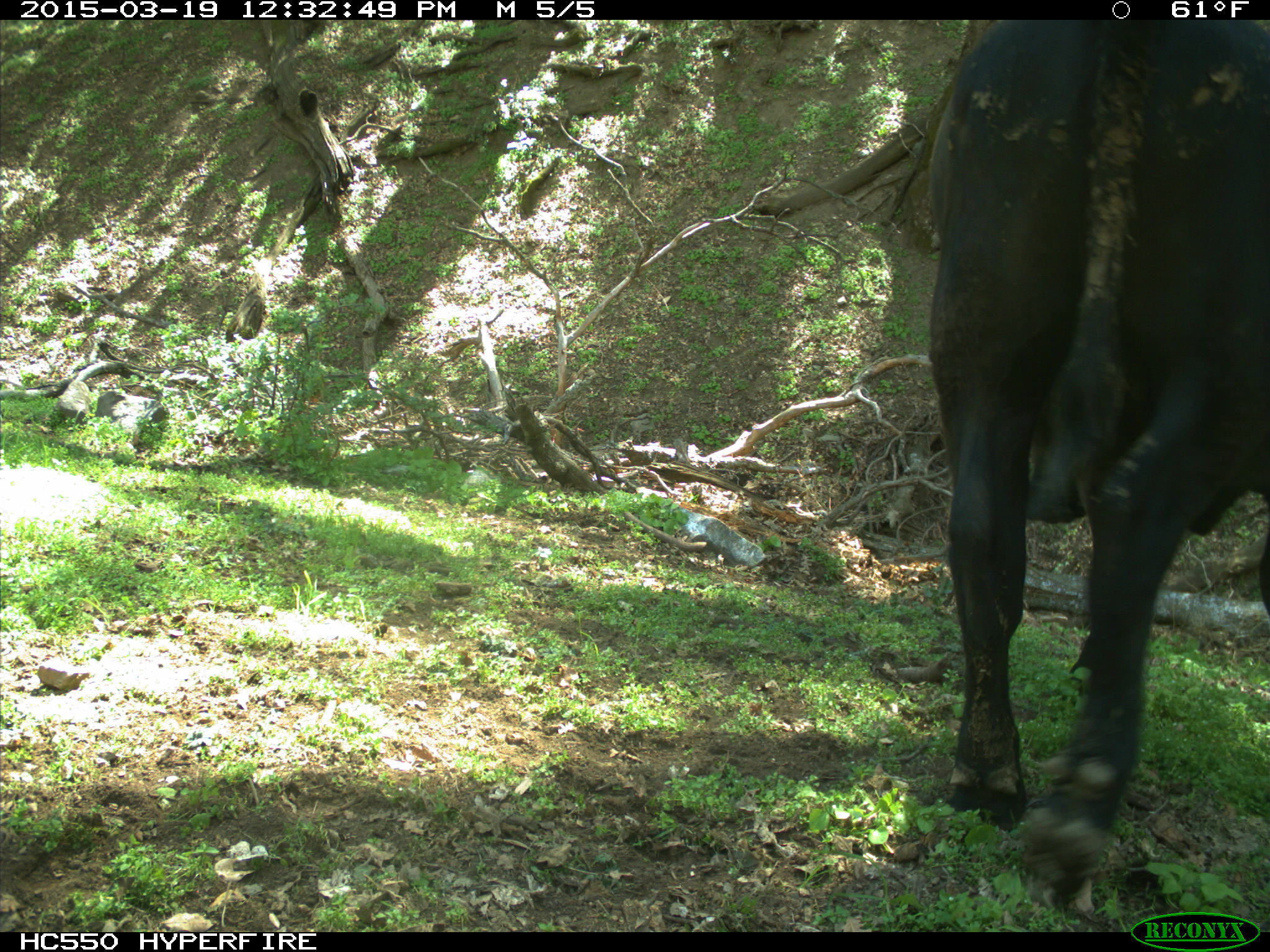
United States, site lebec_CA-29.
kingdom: Animalia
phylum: Chordata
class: Mammalia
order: Artiodactyla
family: Bovidae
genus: Bos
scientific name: Bos taurus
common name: domestic cow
Bos taurus (domestic cow).